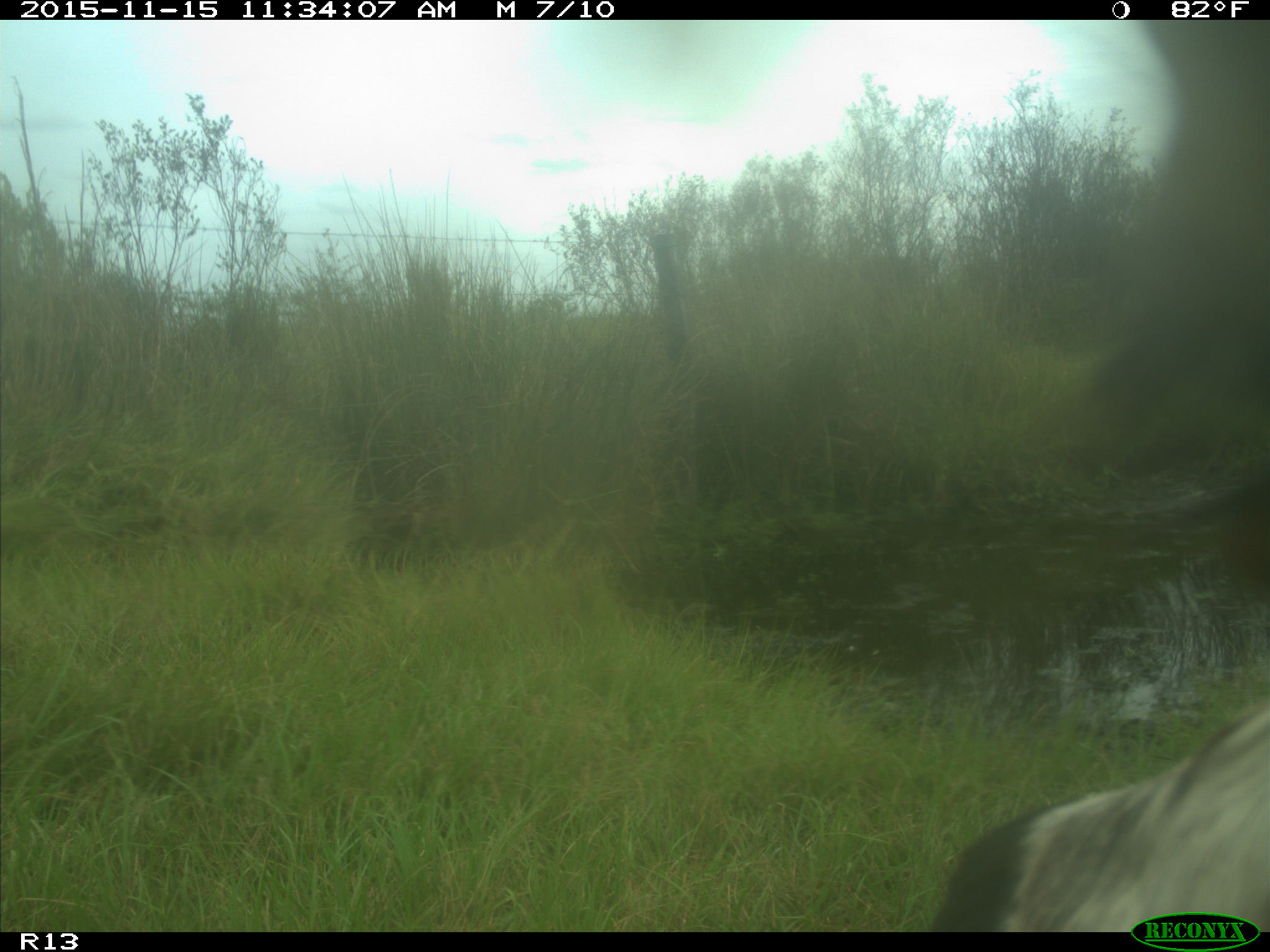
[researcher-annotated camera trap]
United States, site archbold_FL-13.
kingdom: Animalia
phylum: Chordata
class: Mammalia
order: Artiodactyla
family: Bovidae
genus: Bos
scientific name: Bos taurus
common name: domestic cow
Bos taurus (domestic cow).